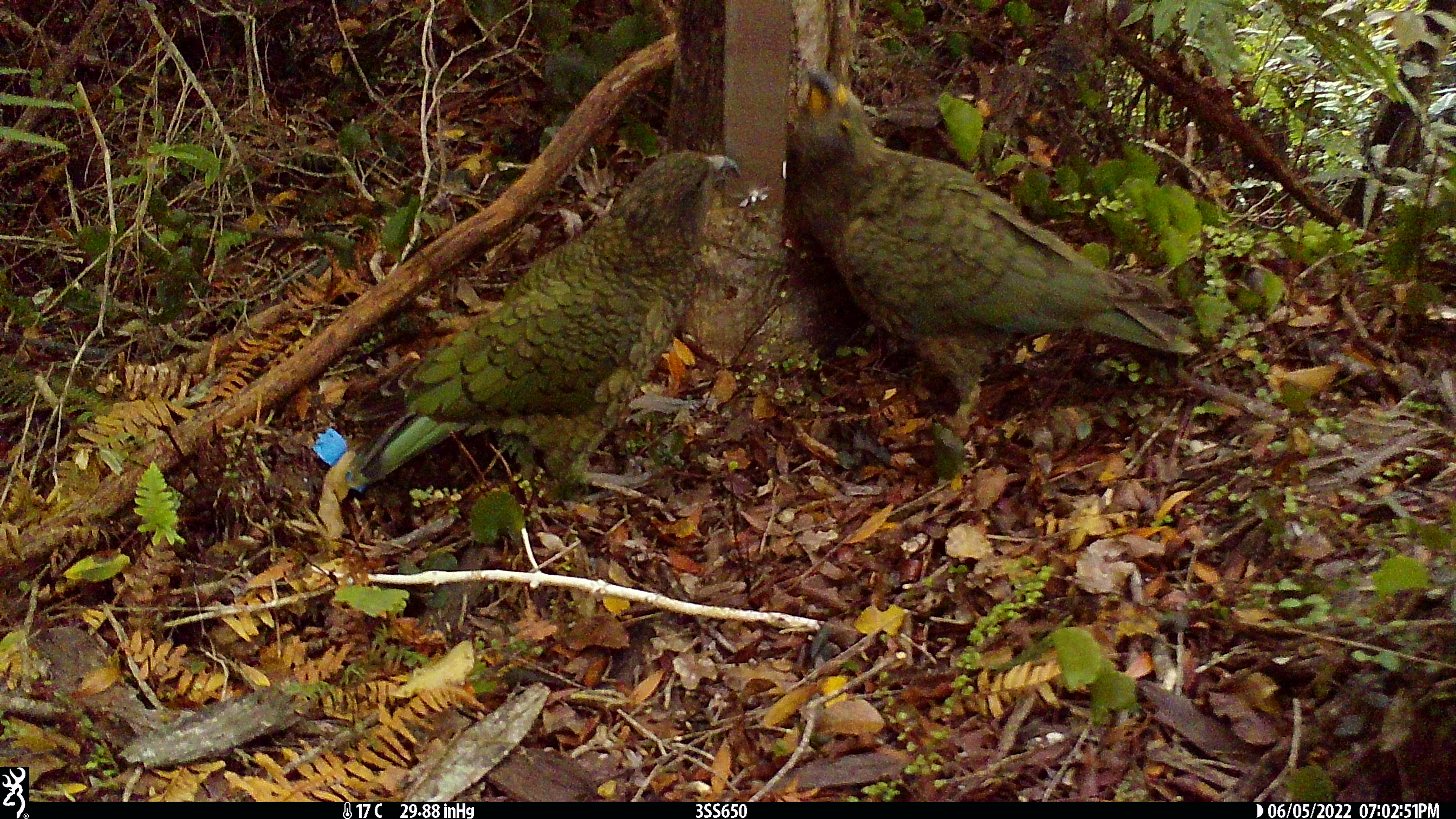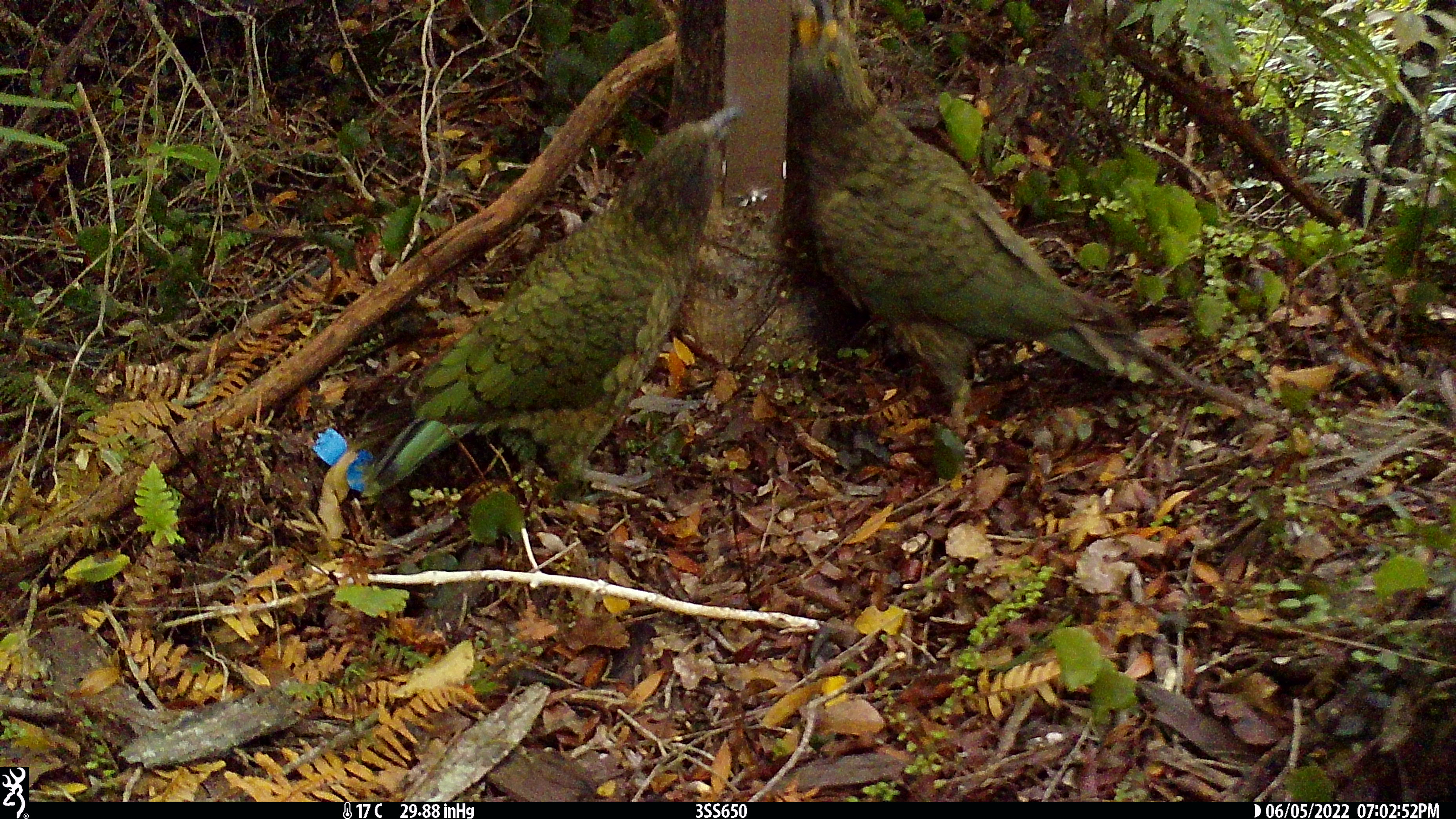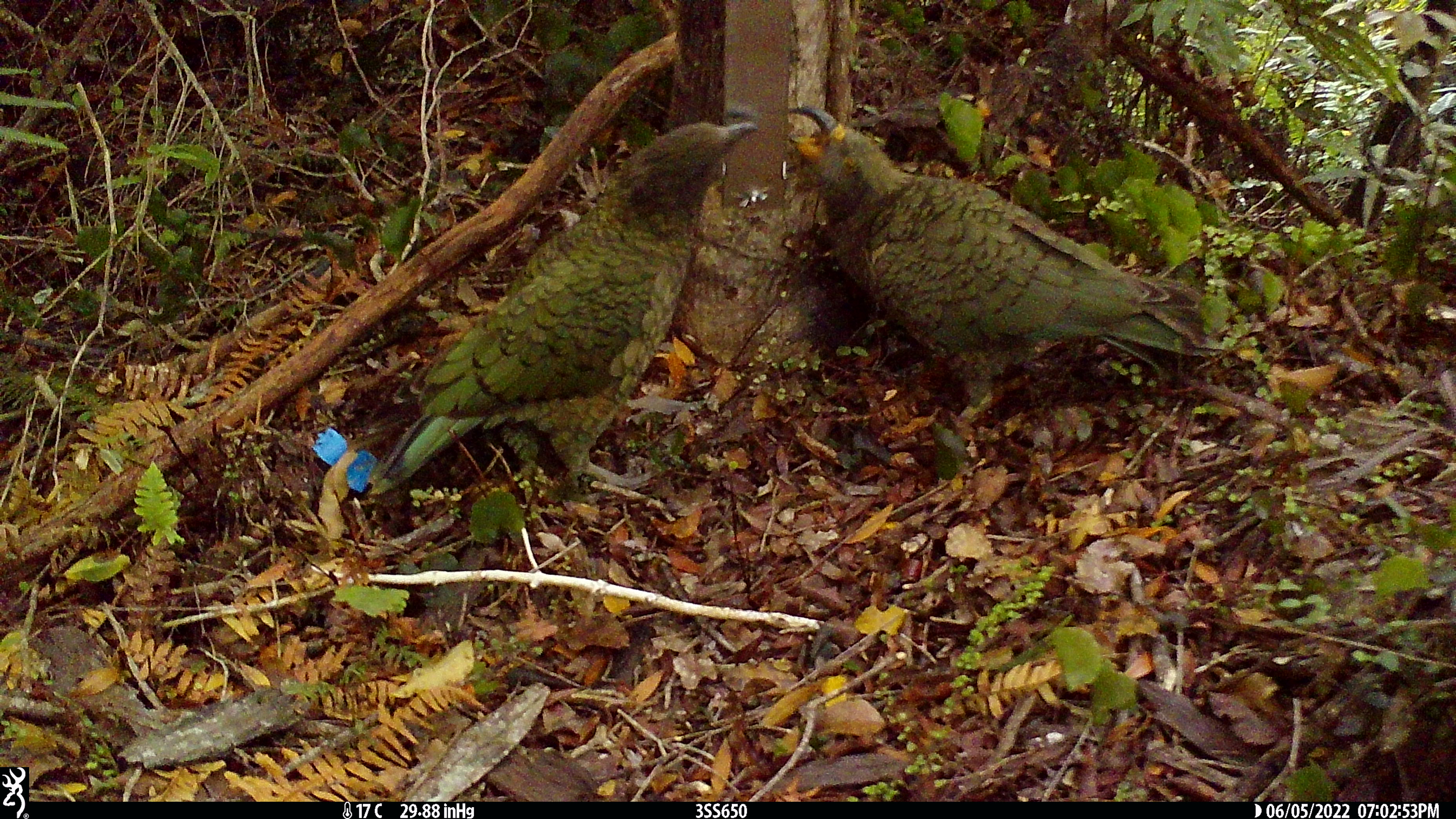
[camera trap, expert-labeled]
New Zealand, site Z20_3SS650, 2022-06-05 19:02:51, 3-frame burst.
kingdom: Animalia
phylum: Chordata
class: Aves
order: Psittaciformes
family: Strigopidae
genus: Nestor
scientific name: Nestor notabilis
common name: kea